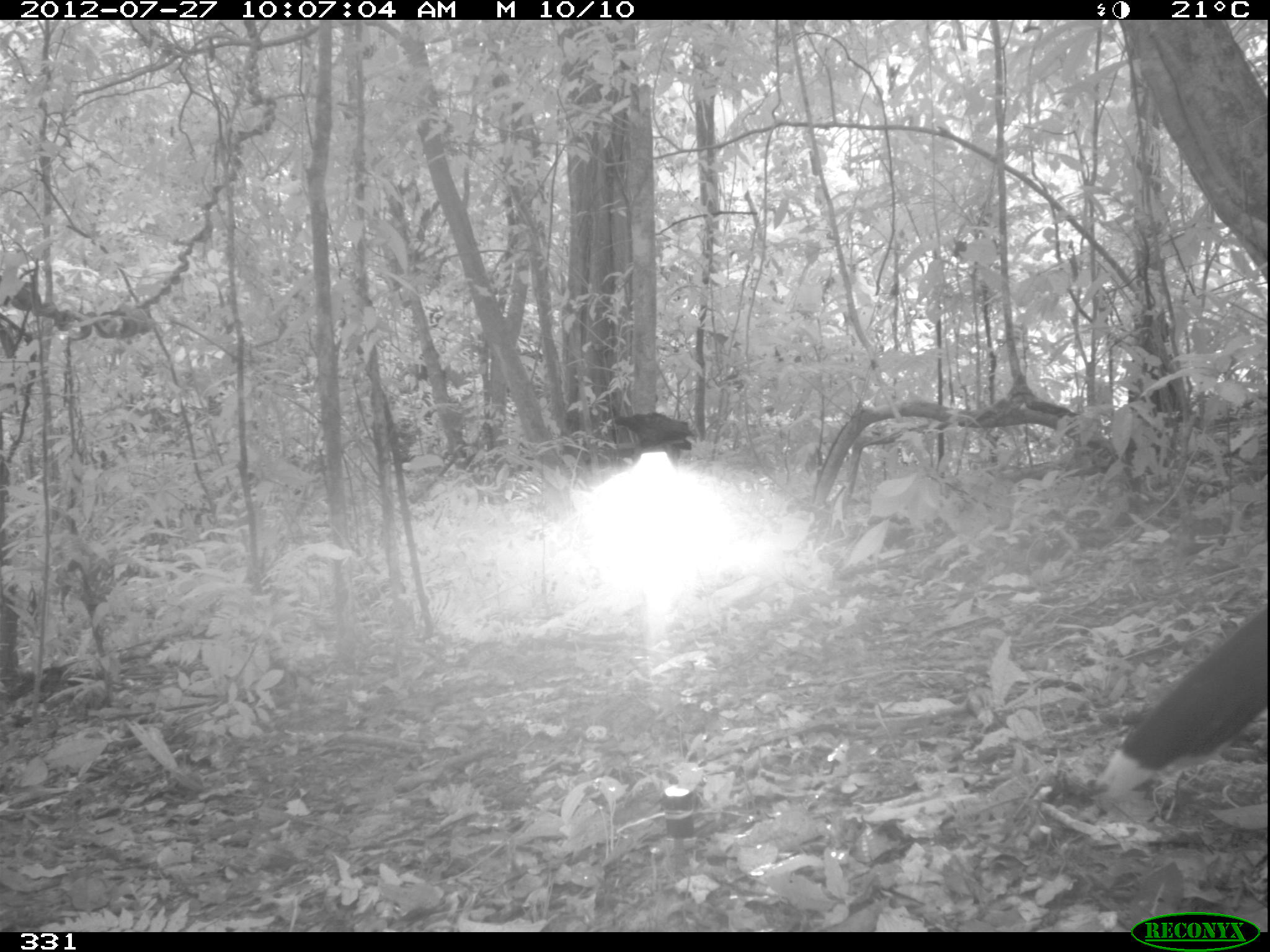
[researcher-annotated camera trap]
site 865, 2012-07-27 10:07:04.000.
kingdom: Animalia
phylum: Chordata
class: Aves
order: Galliformes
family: Cracidae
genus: Mitu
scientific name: Mitu tuberosum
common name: razor-billed curassow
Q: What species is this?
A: Mitu tuberosum (razor-billed curassow).